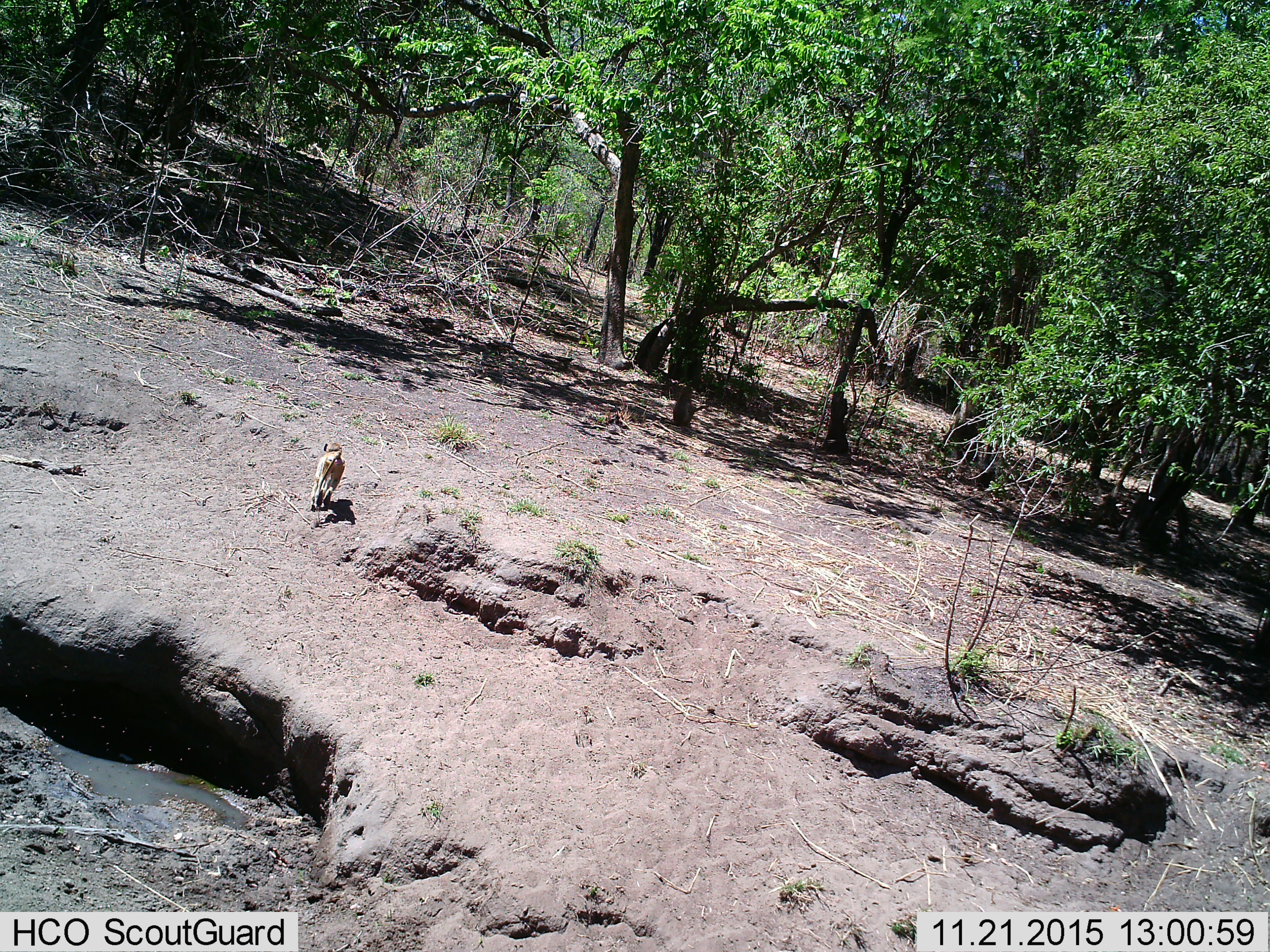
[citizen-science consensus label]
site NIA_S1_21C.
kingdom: Animalia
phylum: Chordata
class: Mammalia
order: Primates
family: Cercopithecidae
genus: Papio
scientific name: Papio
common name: baboon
Baboon (Papio), count 1. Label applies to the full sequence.